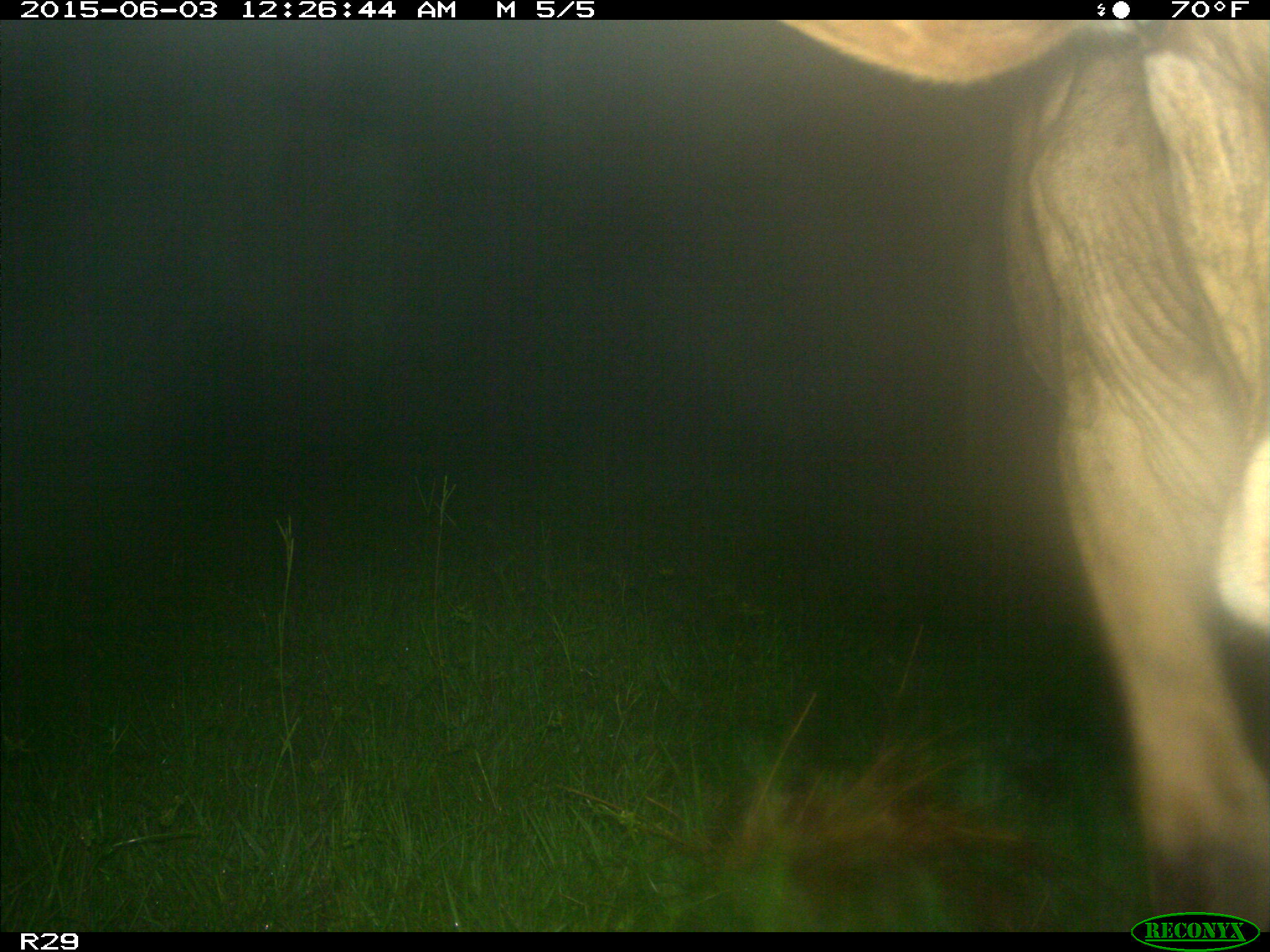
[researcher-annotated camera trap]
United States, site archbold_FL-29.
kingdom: Animalia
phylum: Chordata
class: Mammalia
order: Artiodactyla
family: Bovidae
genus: Bos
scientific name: Bos taurus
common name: domestic cow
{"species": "Bos taurus (domestic cow)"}